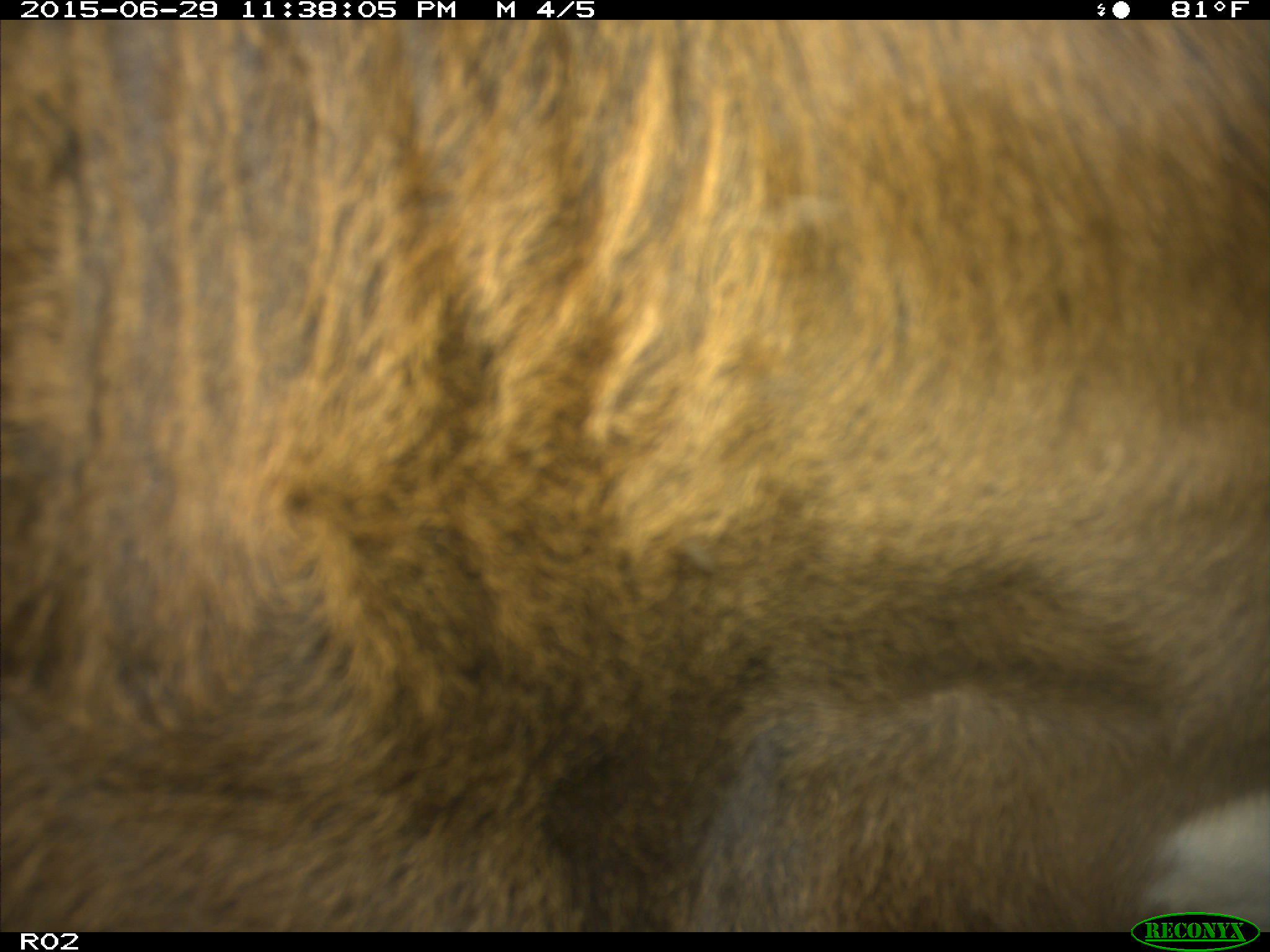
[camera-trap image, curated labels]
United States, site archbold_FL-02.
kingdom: Animalia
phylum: Chordata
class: Mammalia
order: Artiodactyla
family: Bovidae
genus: Bos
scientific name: Bos taurus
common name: domestic cow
Bos taurus (domestic cow).